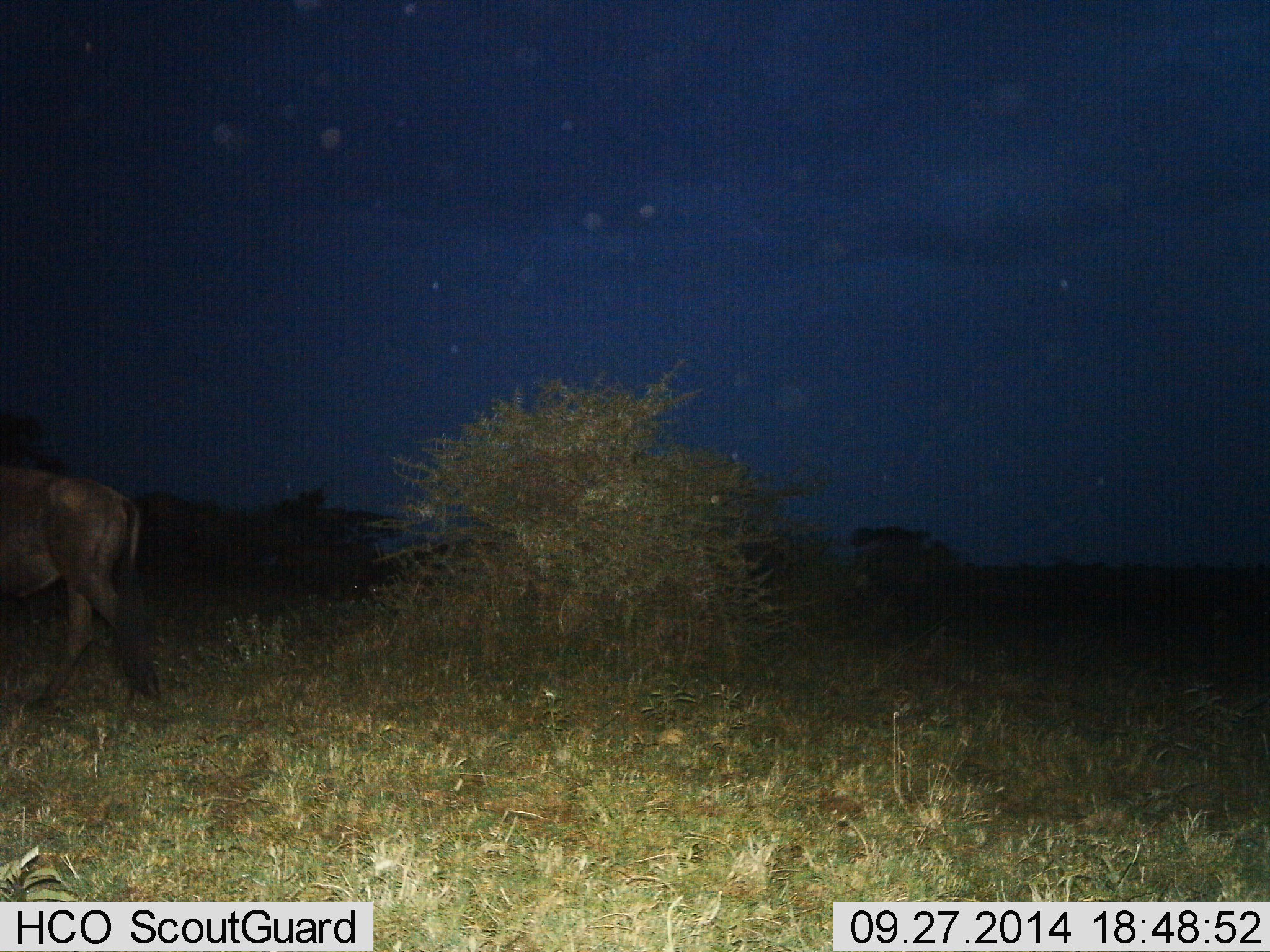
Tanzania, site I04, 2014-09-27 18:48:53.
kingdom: Animalia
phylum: Chordata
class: Mammalia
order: Artiodactyla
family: Bovidae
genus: Connochaetes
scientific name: Connochaetes taurinus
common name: blue wildebeest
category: wildebeest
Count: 1.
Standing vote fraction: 0%.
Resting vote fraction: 0%.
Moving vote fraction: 100%.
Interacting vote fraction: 0%.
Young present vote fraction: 0%.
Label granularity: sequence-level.